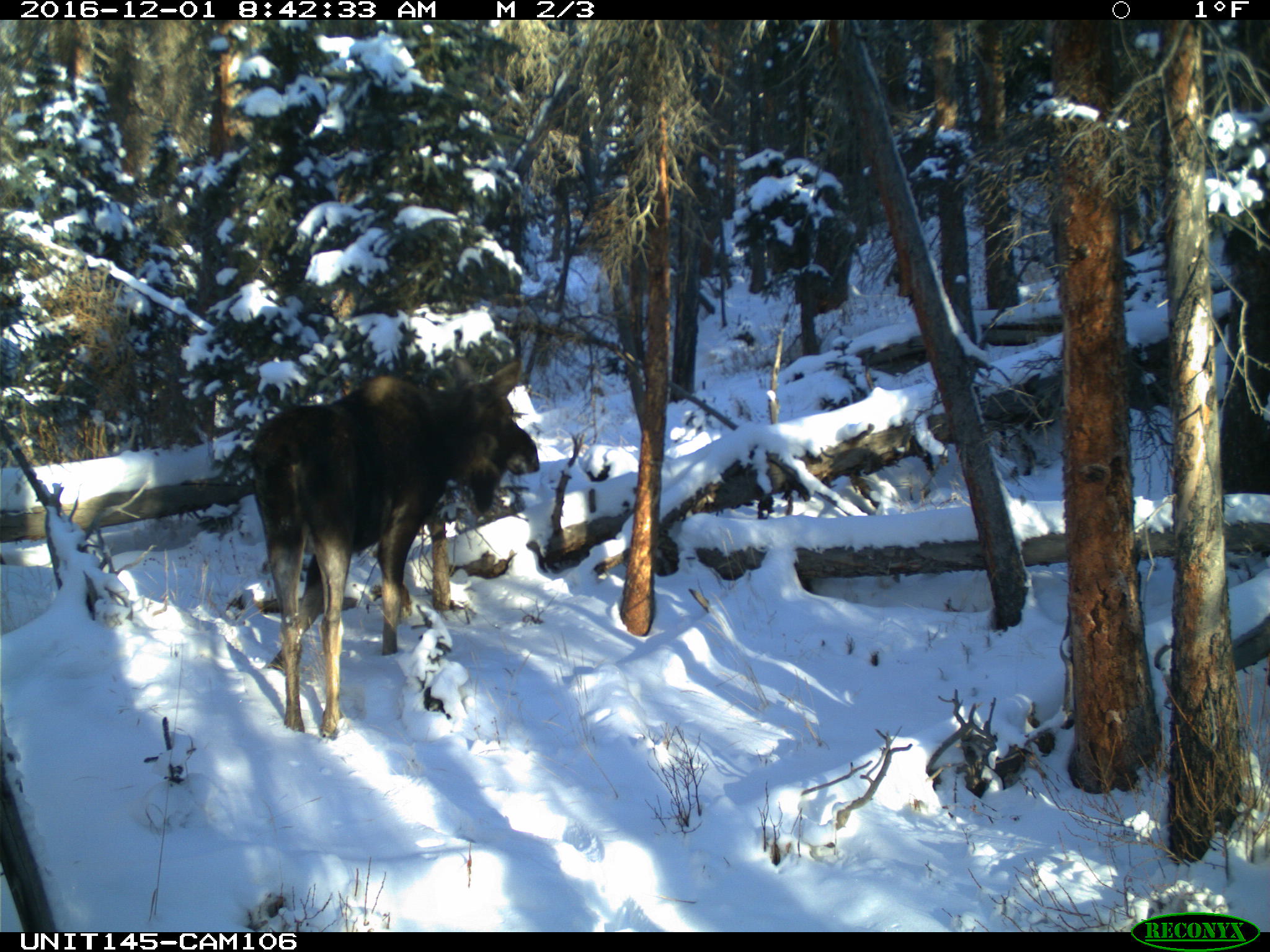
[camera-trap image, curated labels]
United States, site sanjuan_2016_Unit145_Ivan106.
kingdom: Animalia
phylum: Chordata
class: Mammalia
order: Artiodactyla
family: Cervidae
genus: Alces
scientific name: Alces alces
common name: moose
Alces alces (moose).